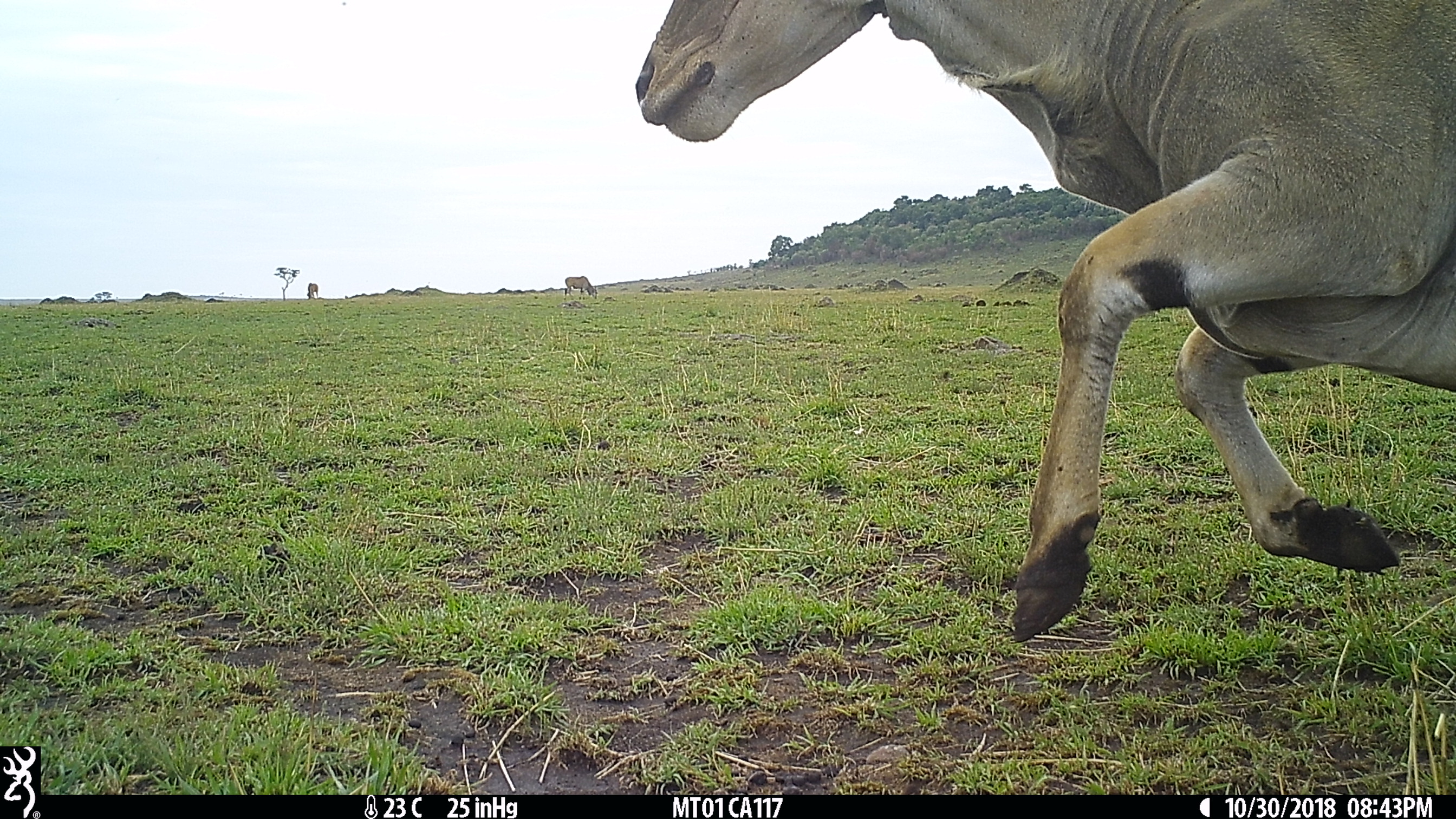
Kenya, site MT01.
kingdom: Animalia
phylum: Chordata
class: Mammalia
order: Artiodactyla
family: Bovidae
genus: Tragelaphus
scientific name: Tragelaphus oryx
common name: eland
Eland (Tragelaphus oryx).